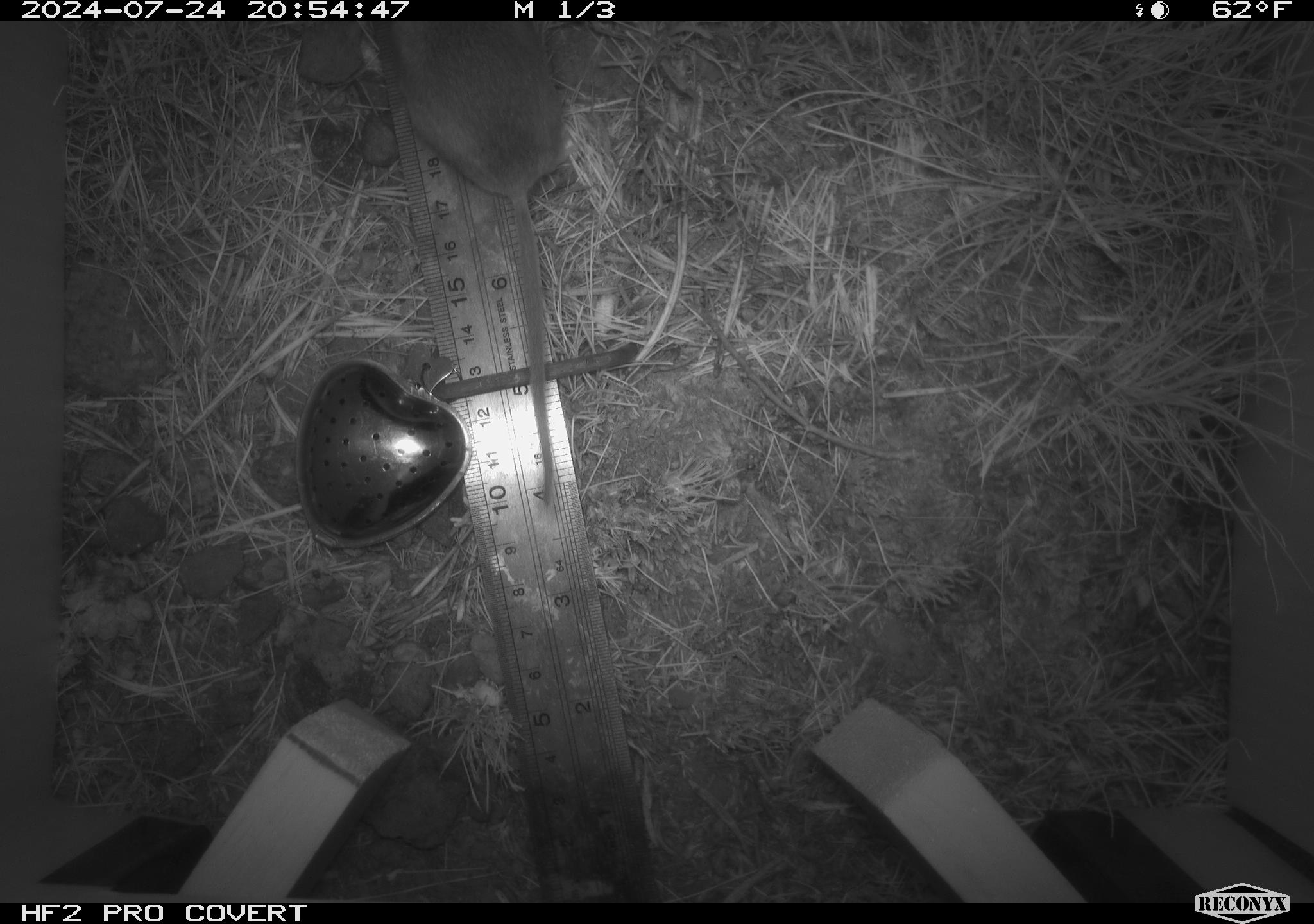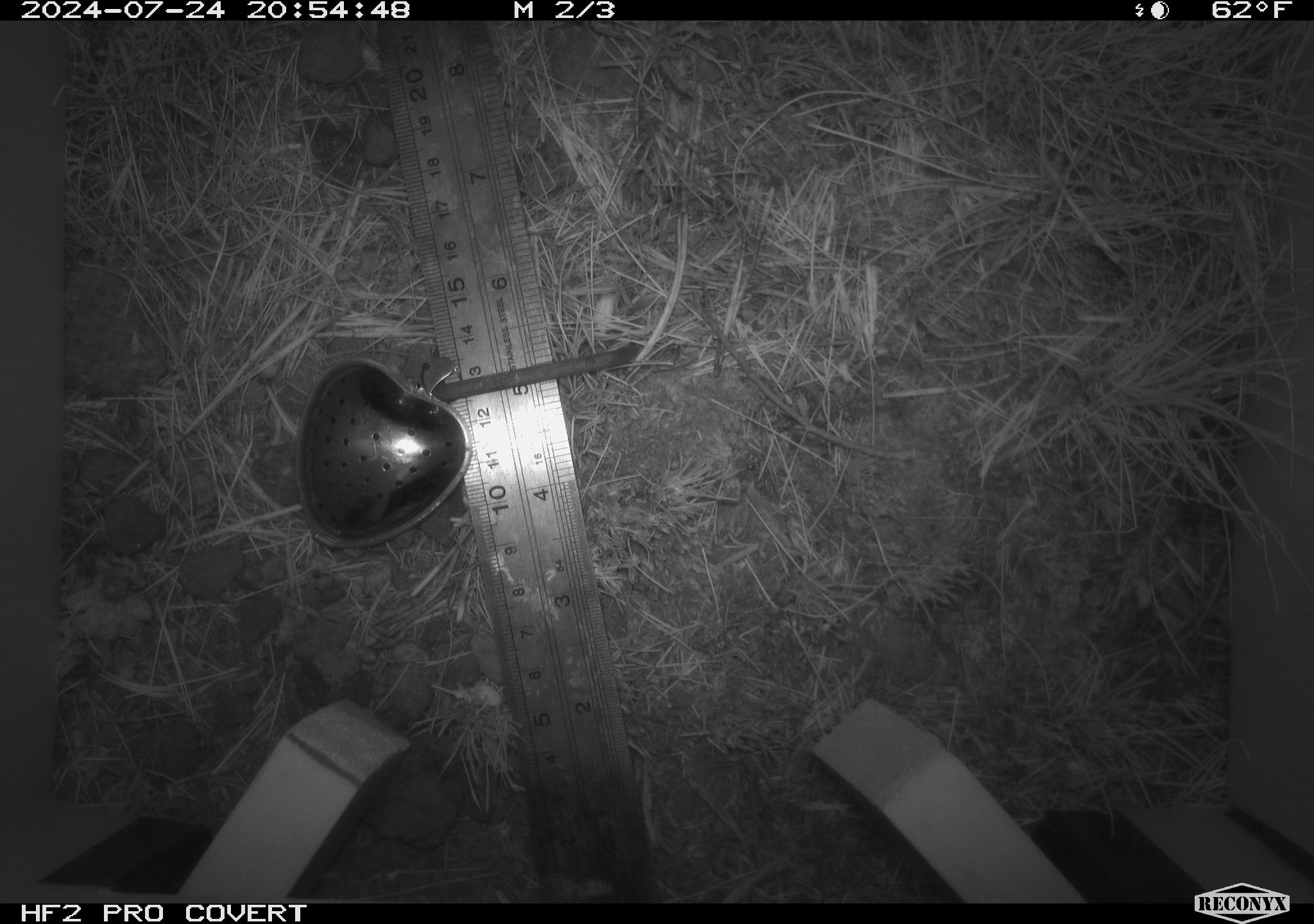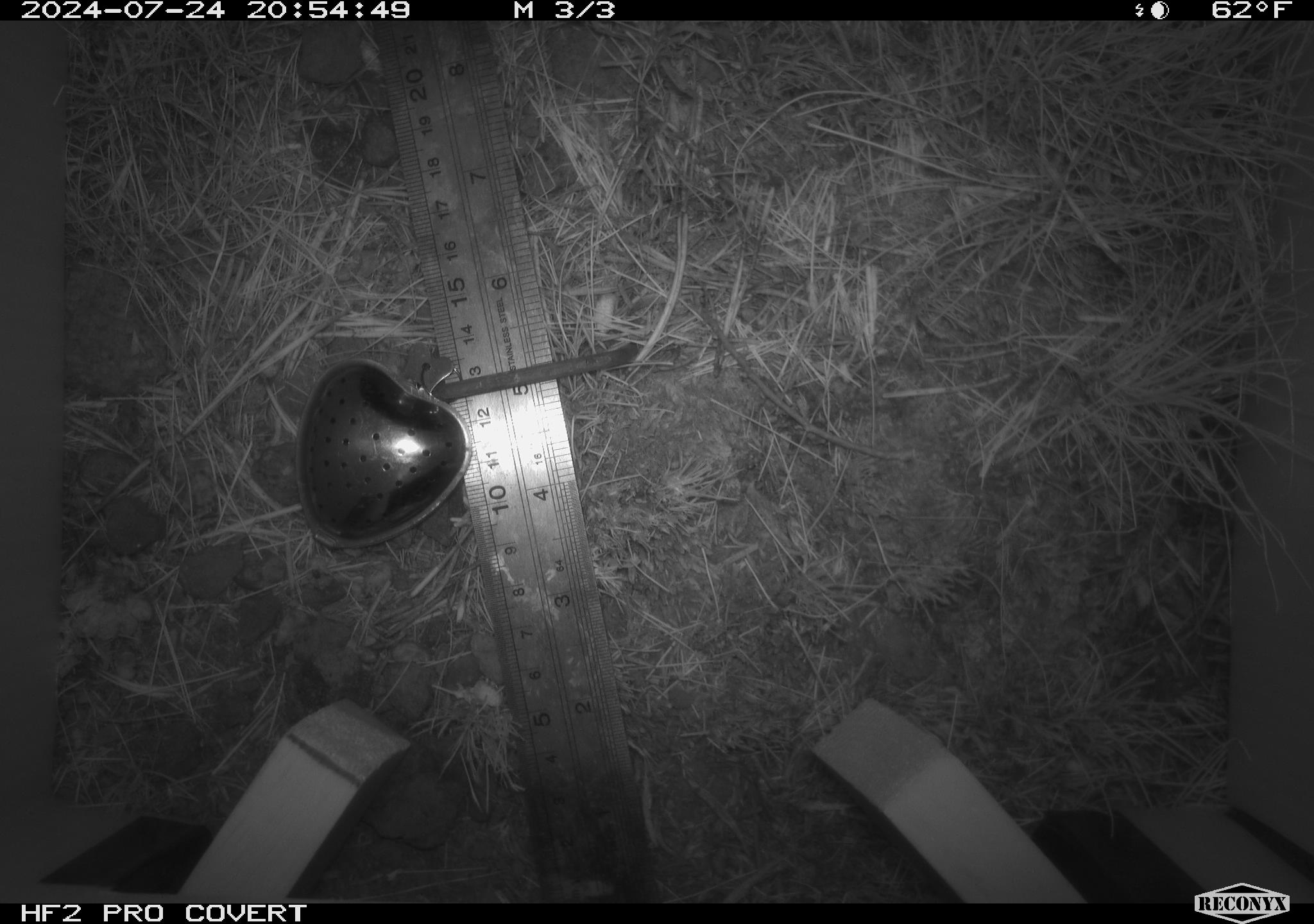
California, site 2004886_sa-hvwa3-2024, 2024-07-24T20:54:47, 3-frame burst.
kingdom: Animalia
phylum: Chordata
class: Mammalia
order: Rodentia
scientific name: Rodentia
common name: mouse species